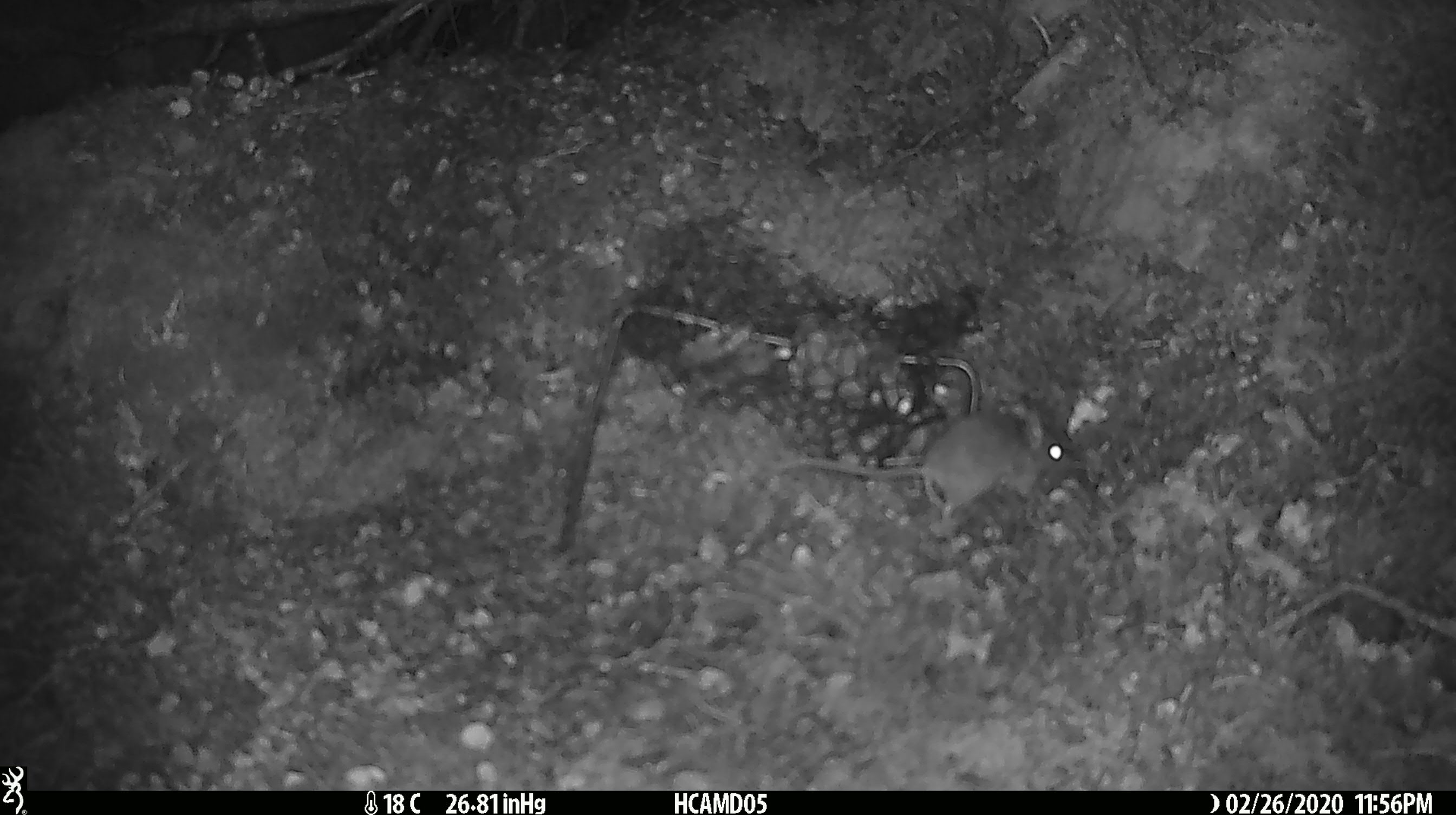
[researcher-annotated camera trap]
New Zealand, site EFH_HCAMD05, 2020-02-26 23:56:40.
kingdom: Animalia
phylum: Chordata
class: Mammalia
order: Rodentia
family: Muridae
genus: Mus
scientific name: Mus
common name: mouse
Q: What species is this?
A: Mouse (Mus).